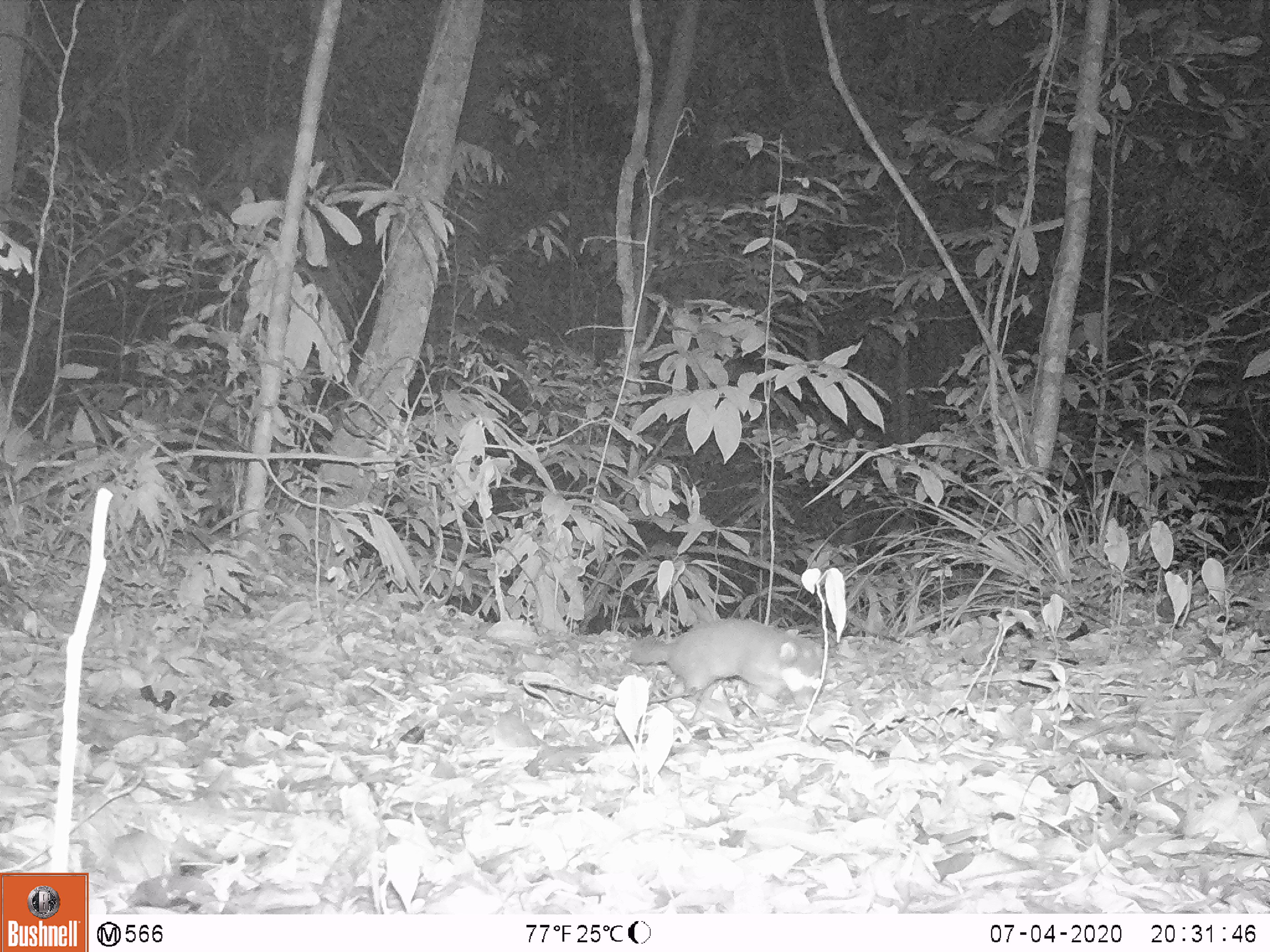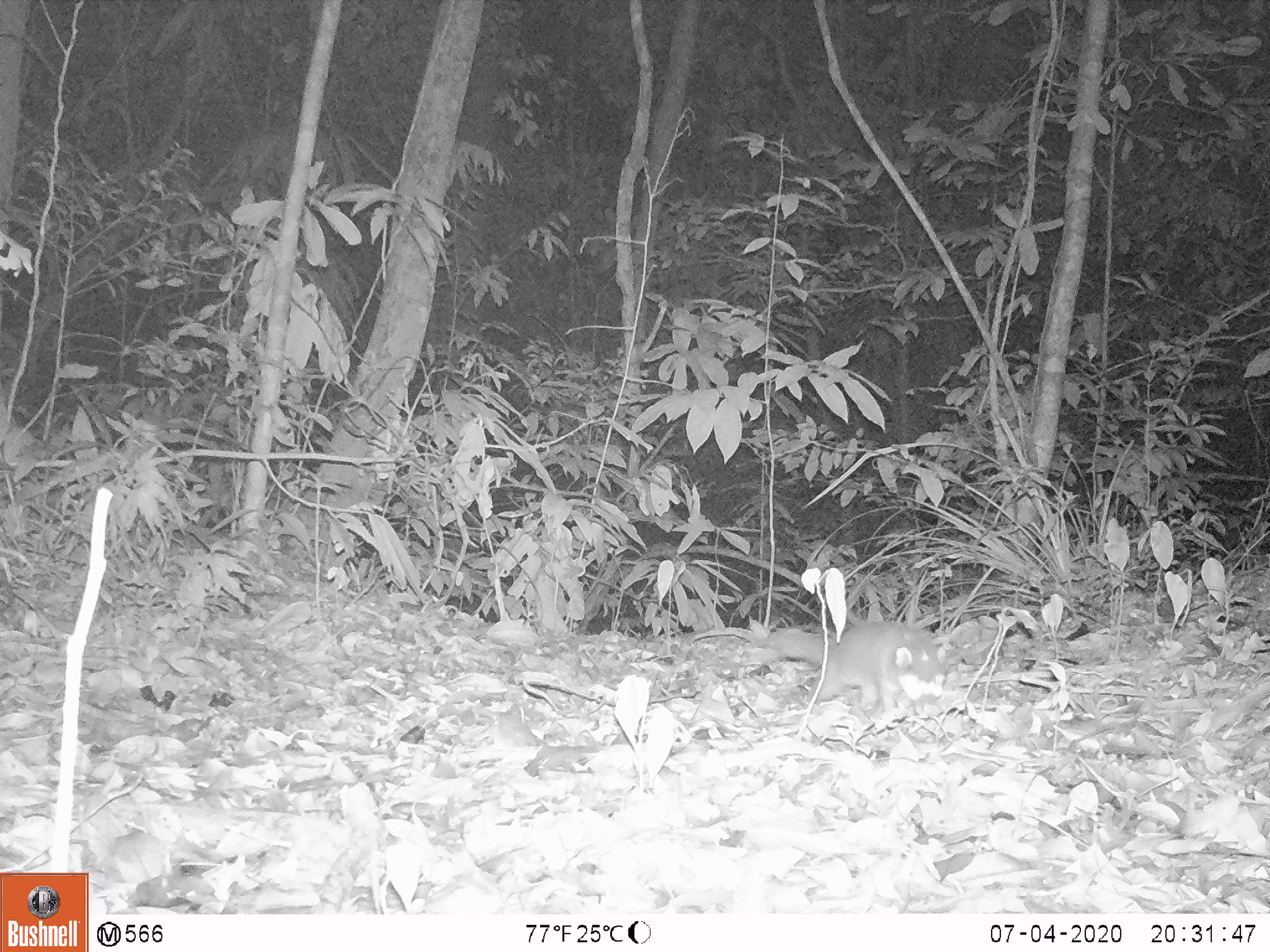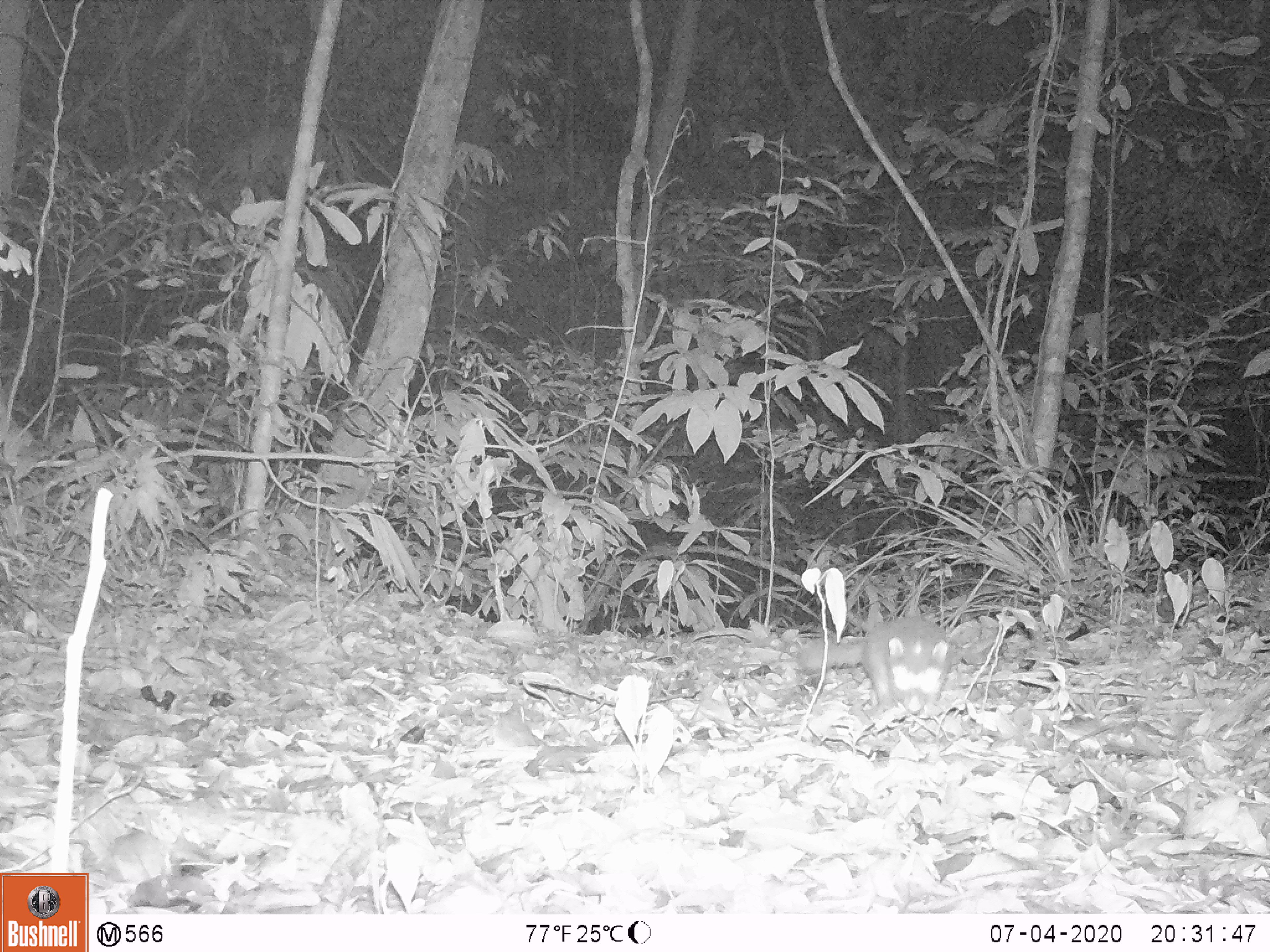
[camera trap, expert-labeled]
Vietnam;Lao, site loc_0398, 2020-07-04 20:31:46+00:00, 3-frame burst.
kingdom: Animalia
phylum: Chordata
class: Mammalia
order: Carnivora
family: Mustelidae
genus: Melogale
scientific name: Melogale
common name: ferret badger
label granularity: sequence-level